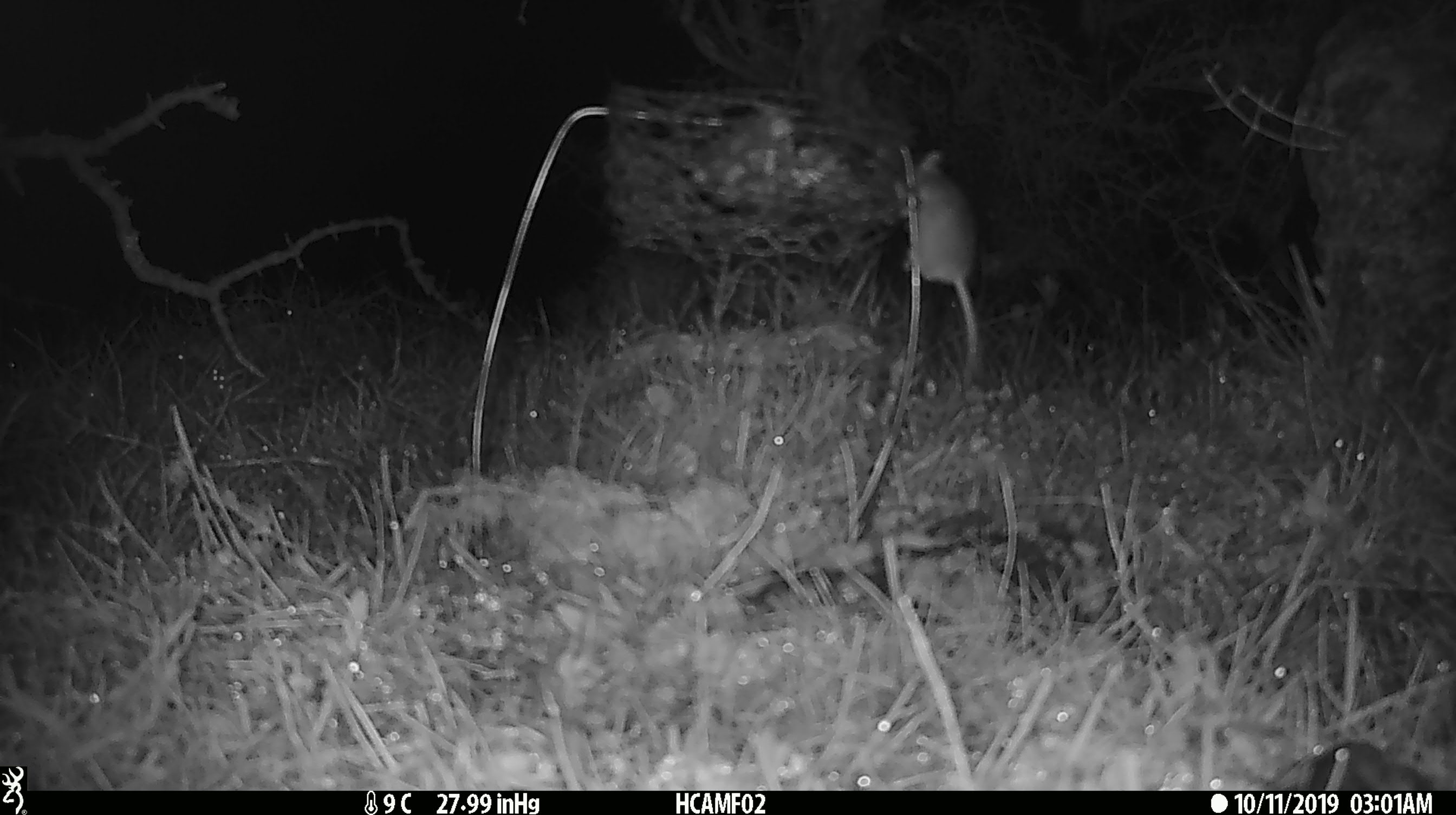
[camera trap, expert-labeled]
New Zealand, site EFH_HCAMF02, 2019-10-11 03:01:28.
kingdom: Animalia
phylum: Chordata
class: Mammalia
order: Rodentia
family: Muridae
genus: Mus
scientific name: Mus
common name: mouse